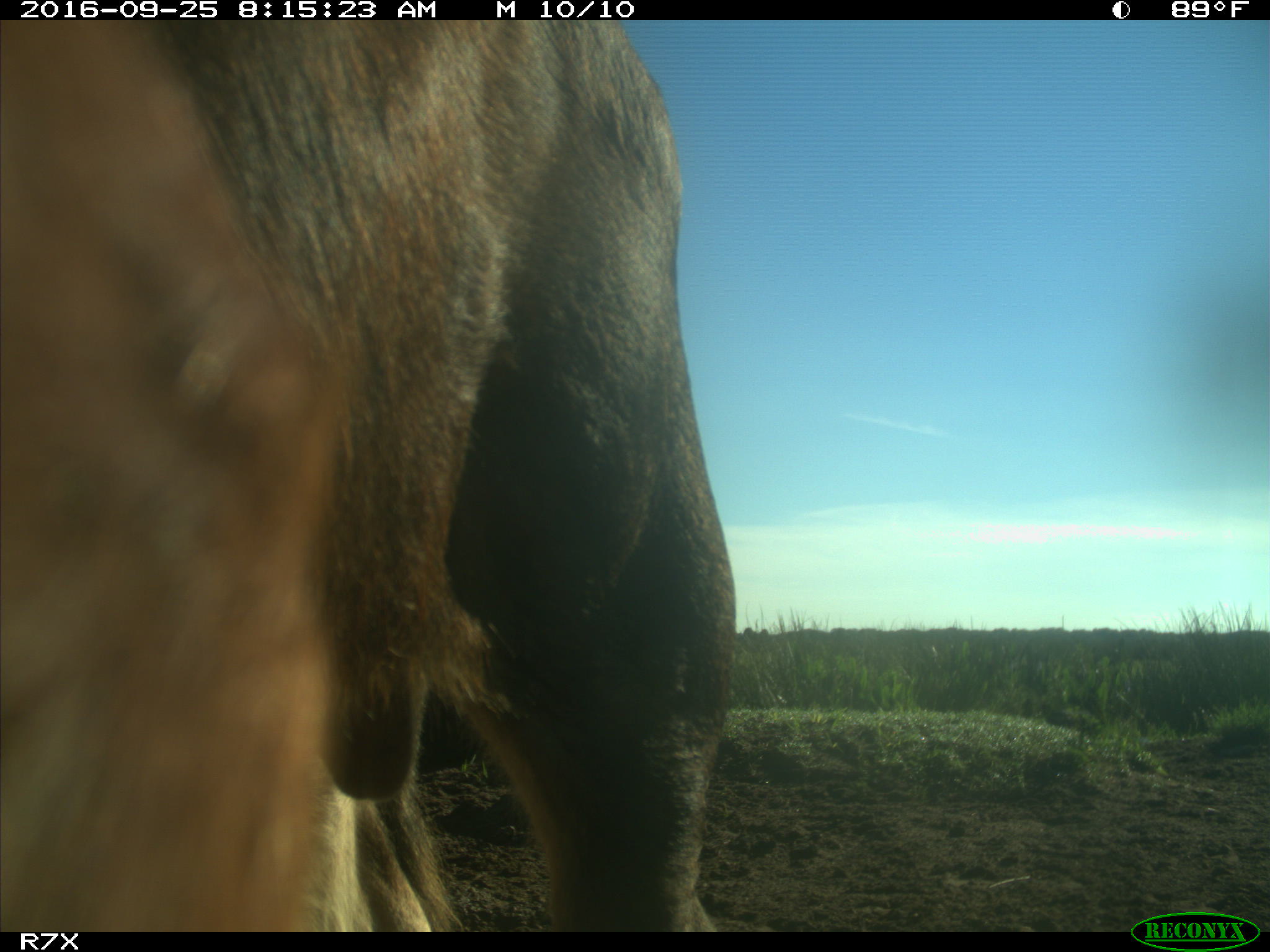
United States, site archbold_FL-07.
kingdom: Animalia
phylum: Chordata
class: Mammalia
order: Artiodactyla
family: Bovidae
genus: Bos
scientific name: Bos taurus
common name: domestic cow